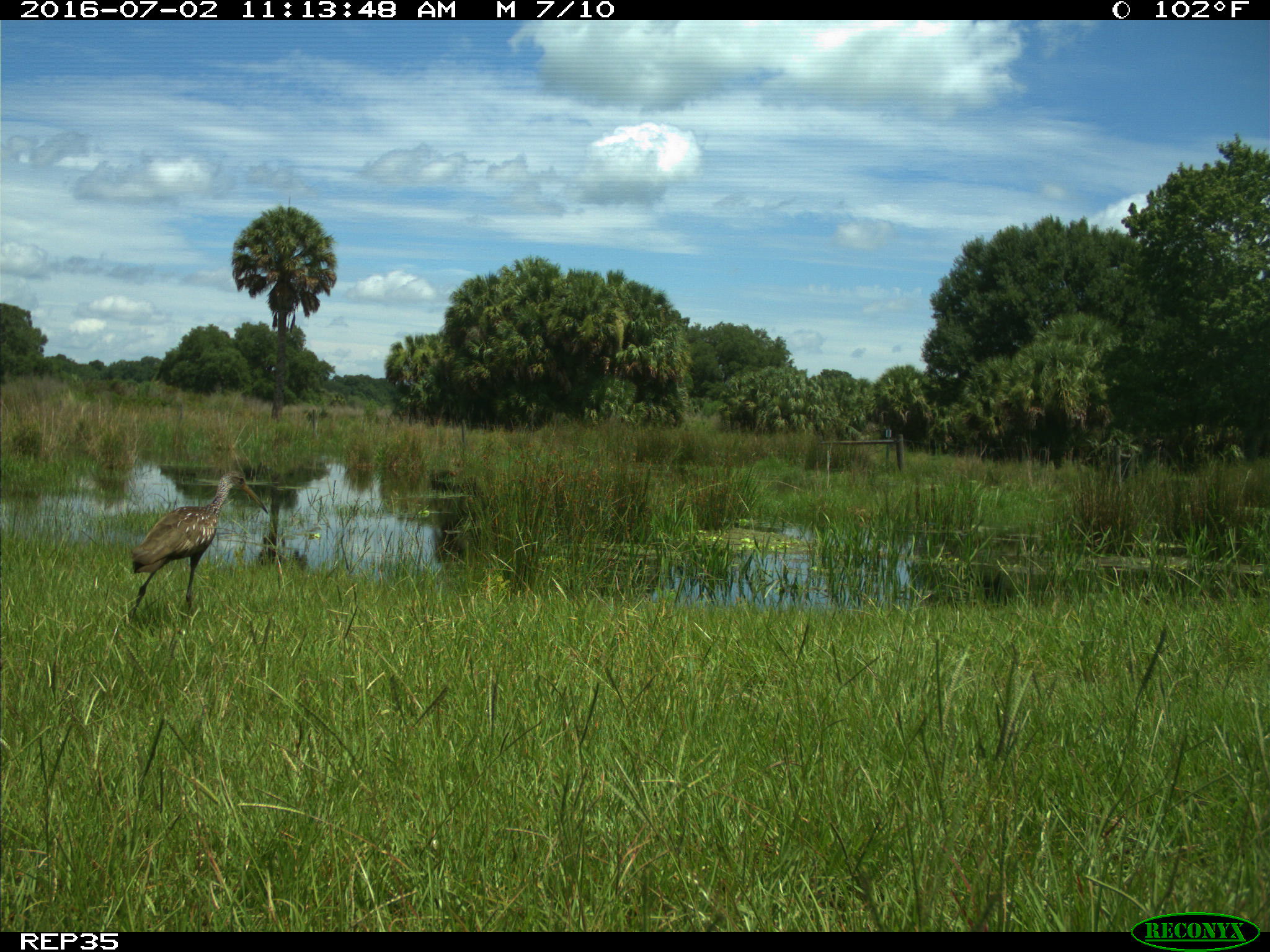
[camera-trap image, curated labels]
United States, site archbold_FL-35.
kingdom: Animalia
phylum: Chordata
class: Aves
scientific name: Aves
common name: birds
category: unidentified bird